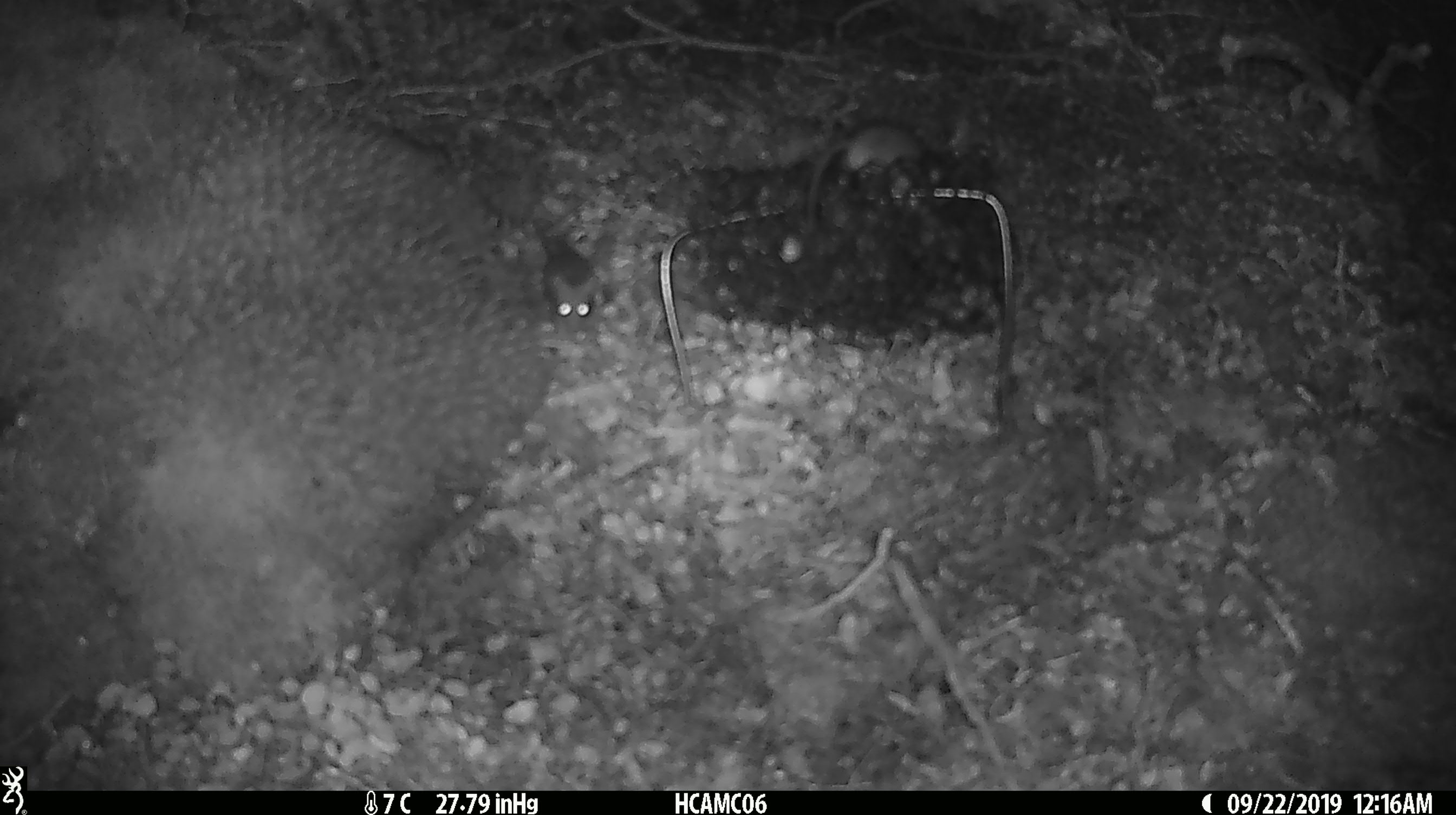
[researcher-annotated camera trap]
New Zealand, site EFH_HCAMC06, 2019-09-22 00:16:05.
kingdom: Animalia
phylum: Chordata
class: Mammalia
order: Rodentia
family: Muridae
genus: Mus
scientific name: Mus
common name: mouse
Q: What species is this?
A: Mouse (Mus).